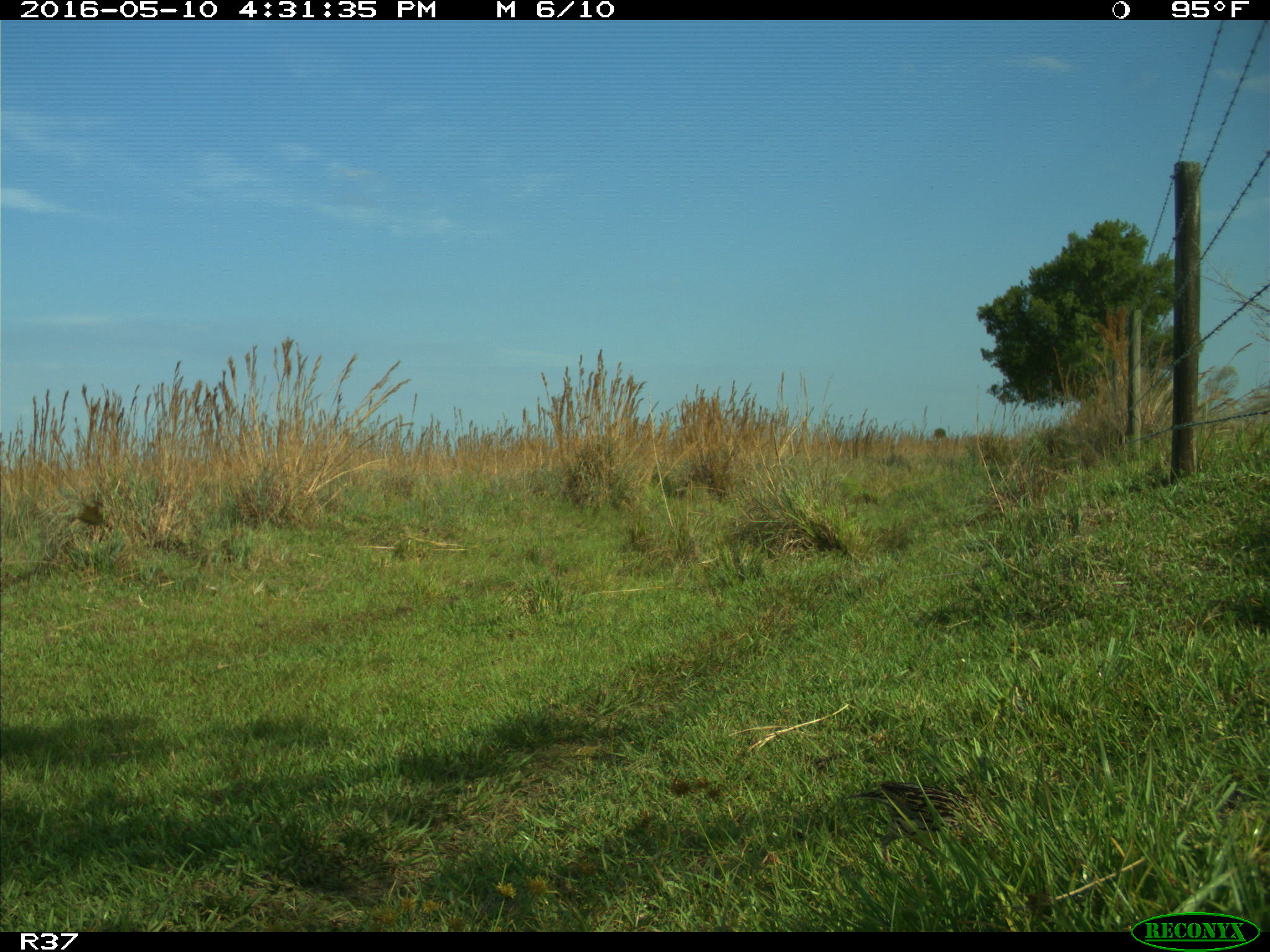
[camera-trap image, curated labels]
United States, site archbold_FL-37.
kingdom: Animalia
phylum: Chordata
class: Aves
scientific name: Aves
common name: birds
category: unidentified bird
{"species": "unidentified bird (birds) (Aves)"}